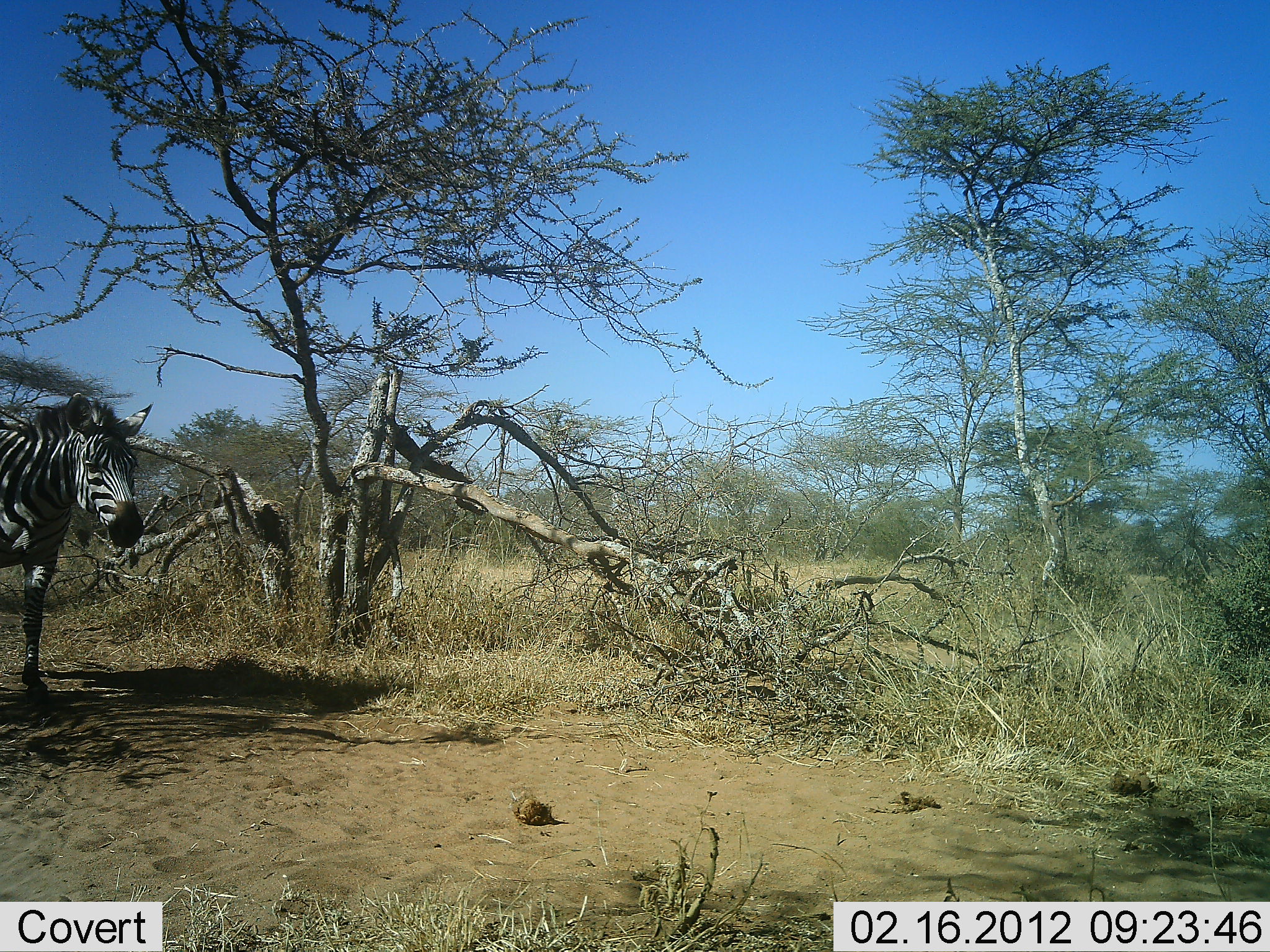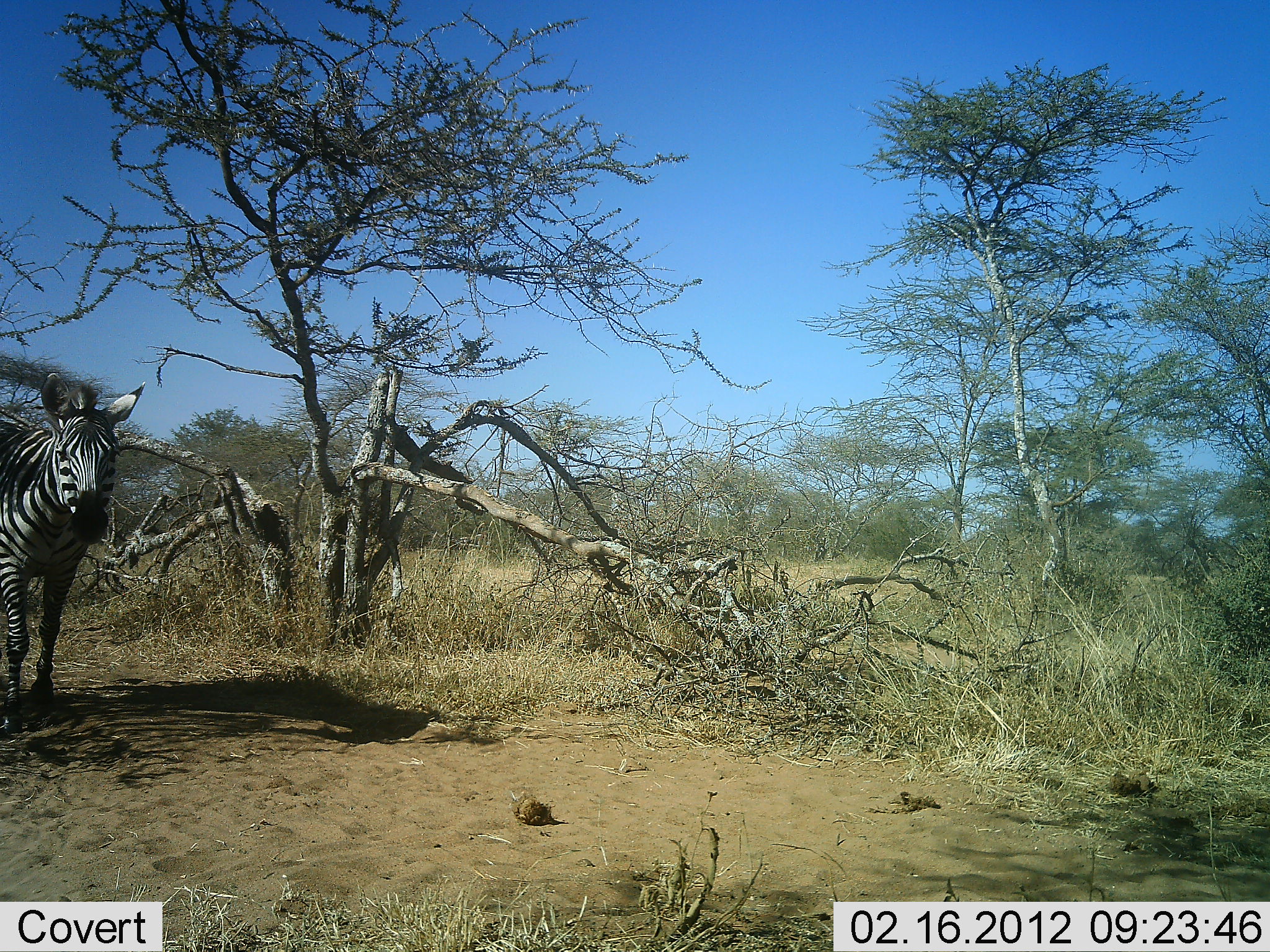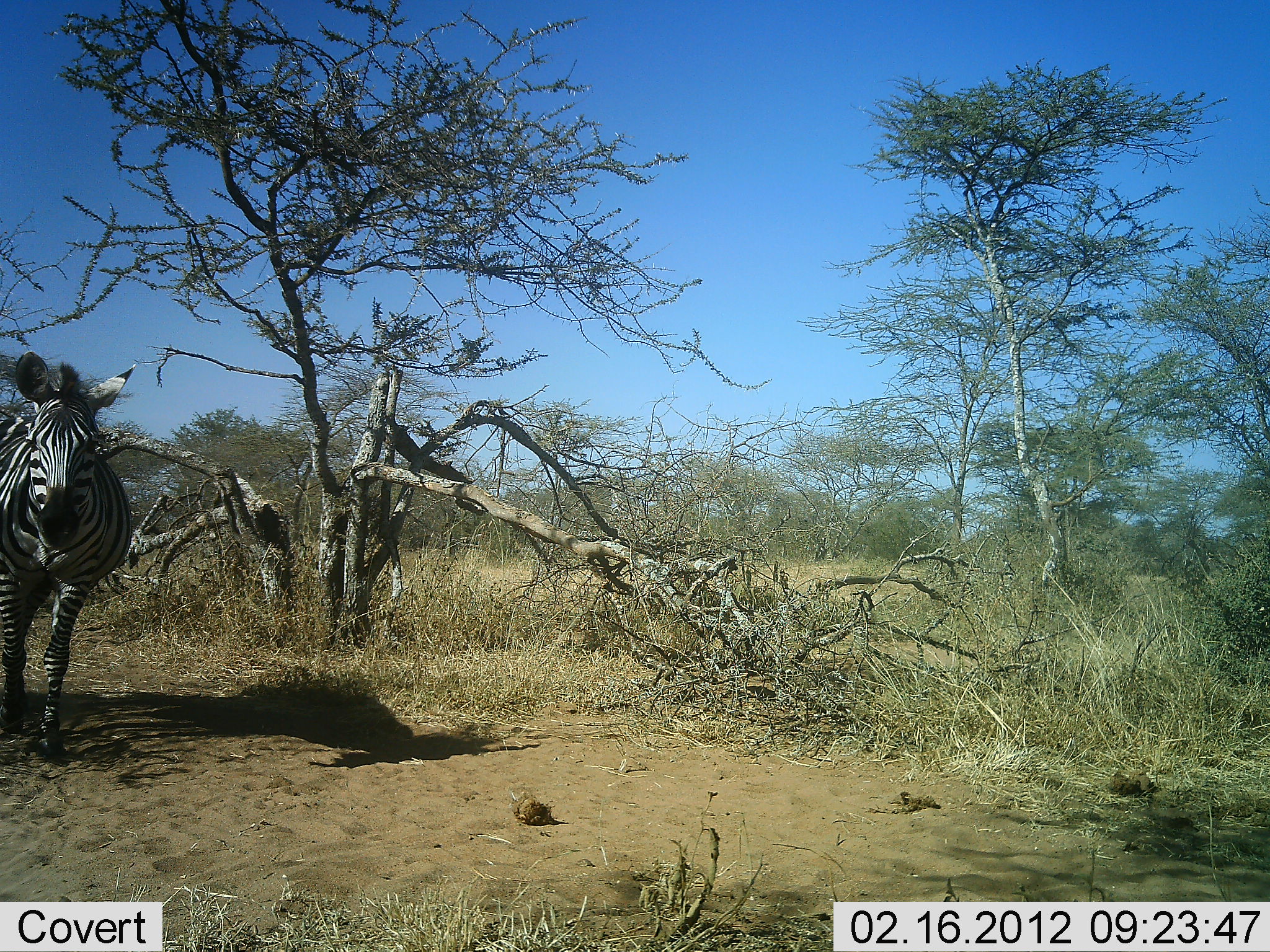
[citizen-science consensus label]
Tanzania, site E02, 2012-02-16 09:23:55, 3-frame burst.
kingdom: Animalia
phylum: Chordata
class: Mammalia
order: Perissodactyla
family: Equidae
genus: Equus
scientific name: Equus quagga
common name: plains zebra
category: zebra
Zebra (plains zebra) (Equus quagga), count 1. Behavior (volunteer vote fractions): standing 15%, resting 0%, moving 85%, interacting 0%. Young present (vote fraction): 0%. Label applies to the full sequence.